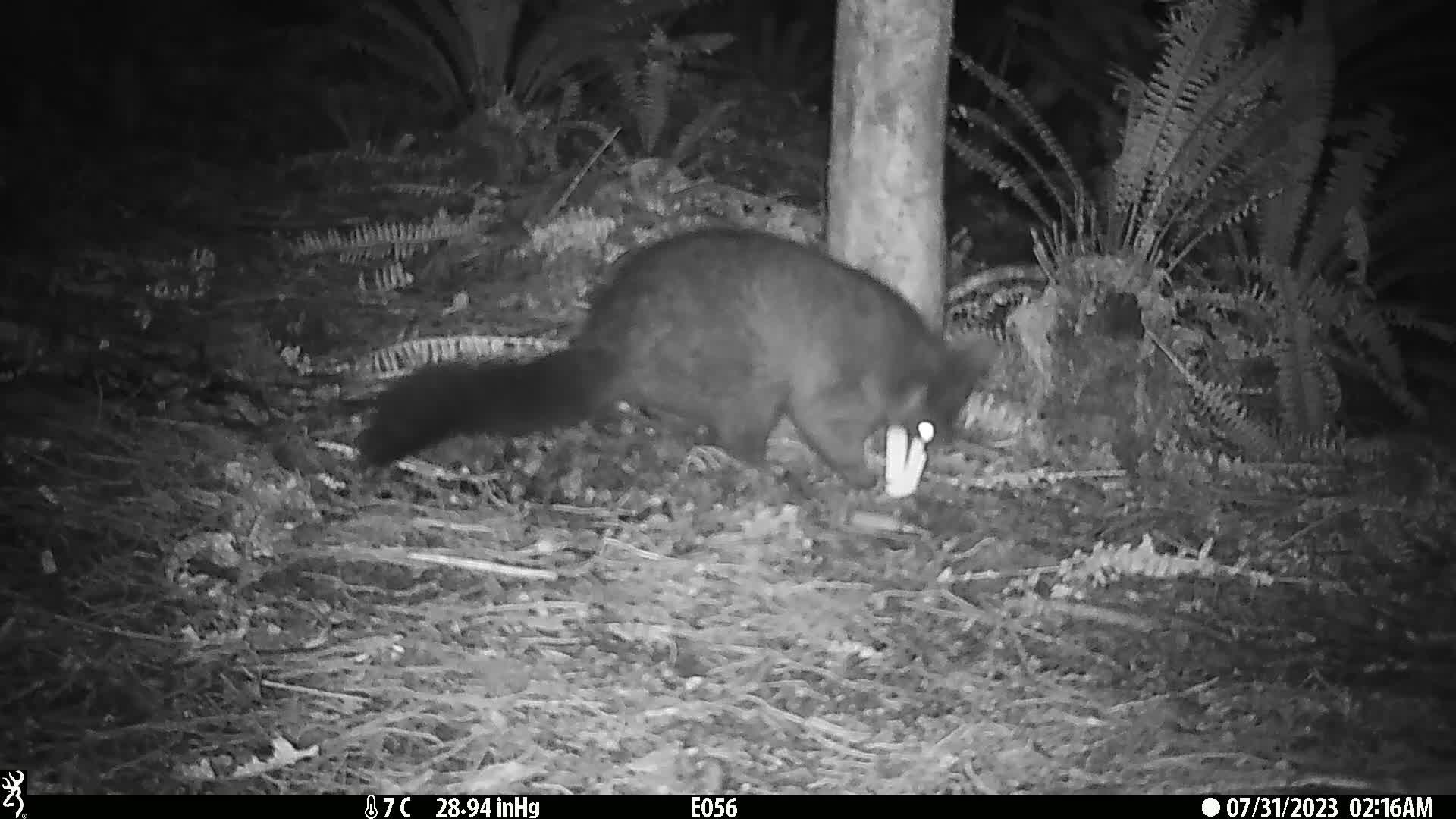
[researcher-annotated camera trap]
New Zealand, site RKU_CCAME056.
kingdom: Animalia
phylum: Chordata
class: Mammalia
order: Diprotodontia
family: Phalangeridae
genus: Trichosurus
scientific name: Trichosurus vulpecula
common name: common brushtail possum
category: possum